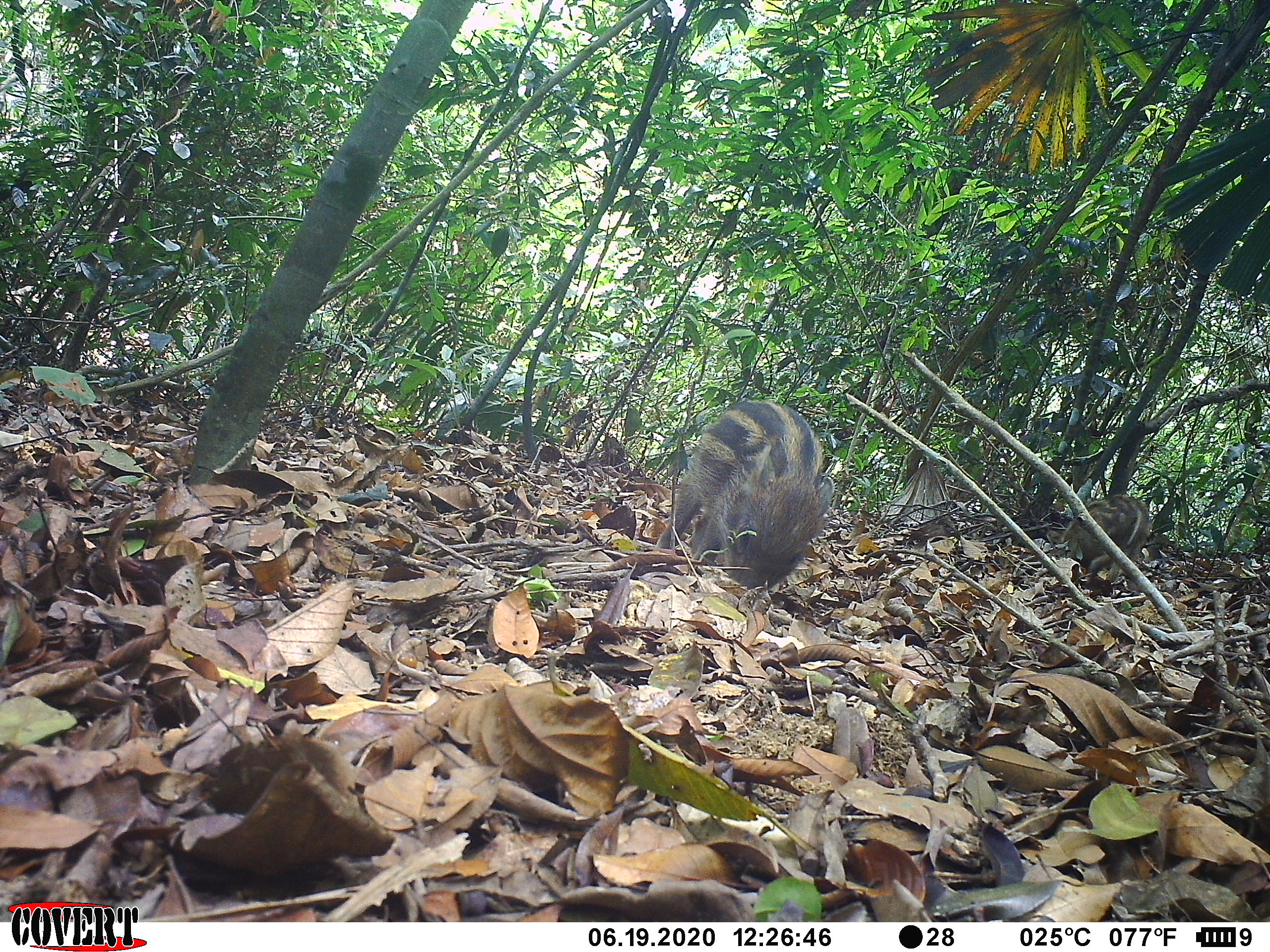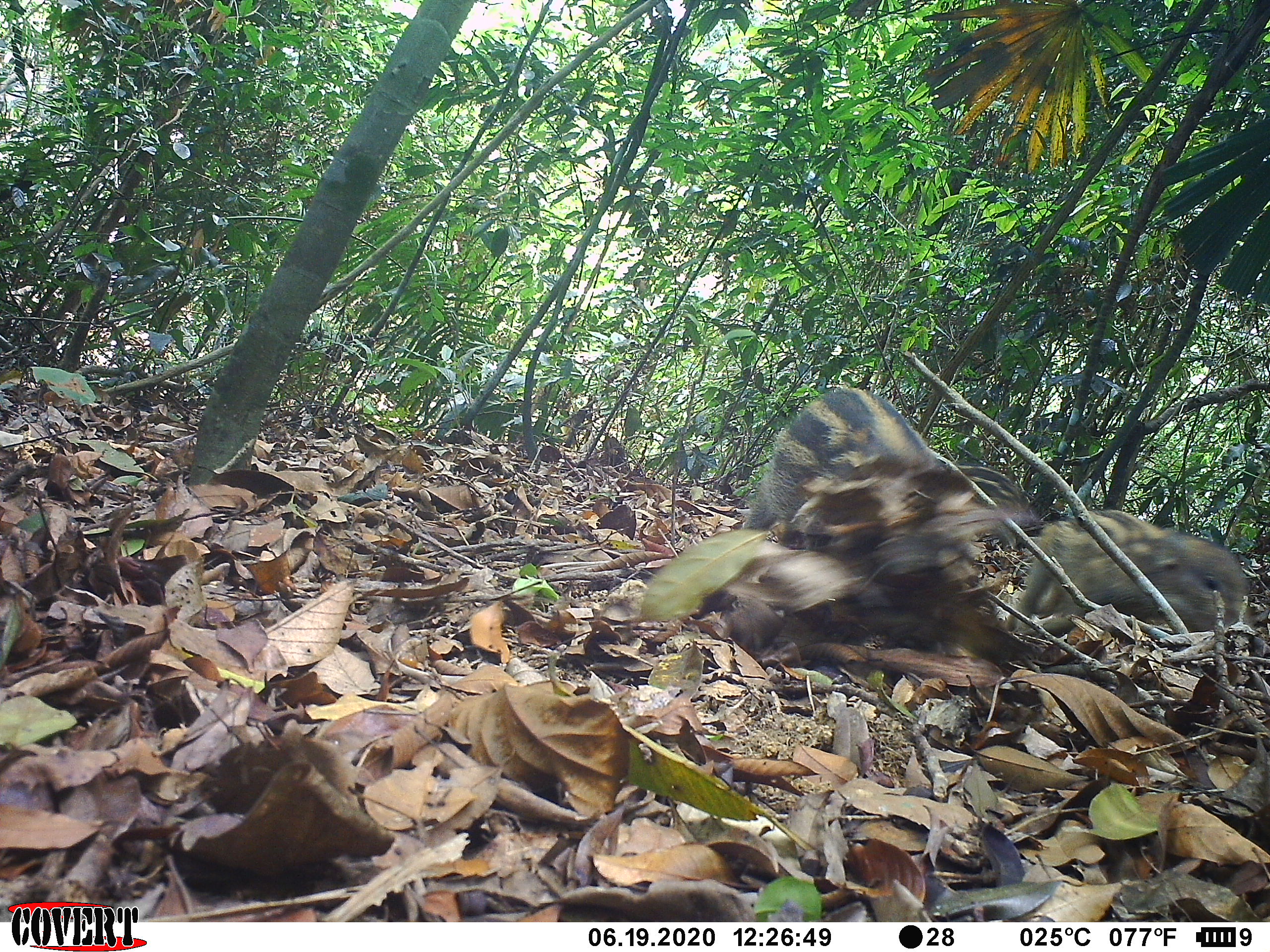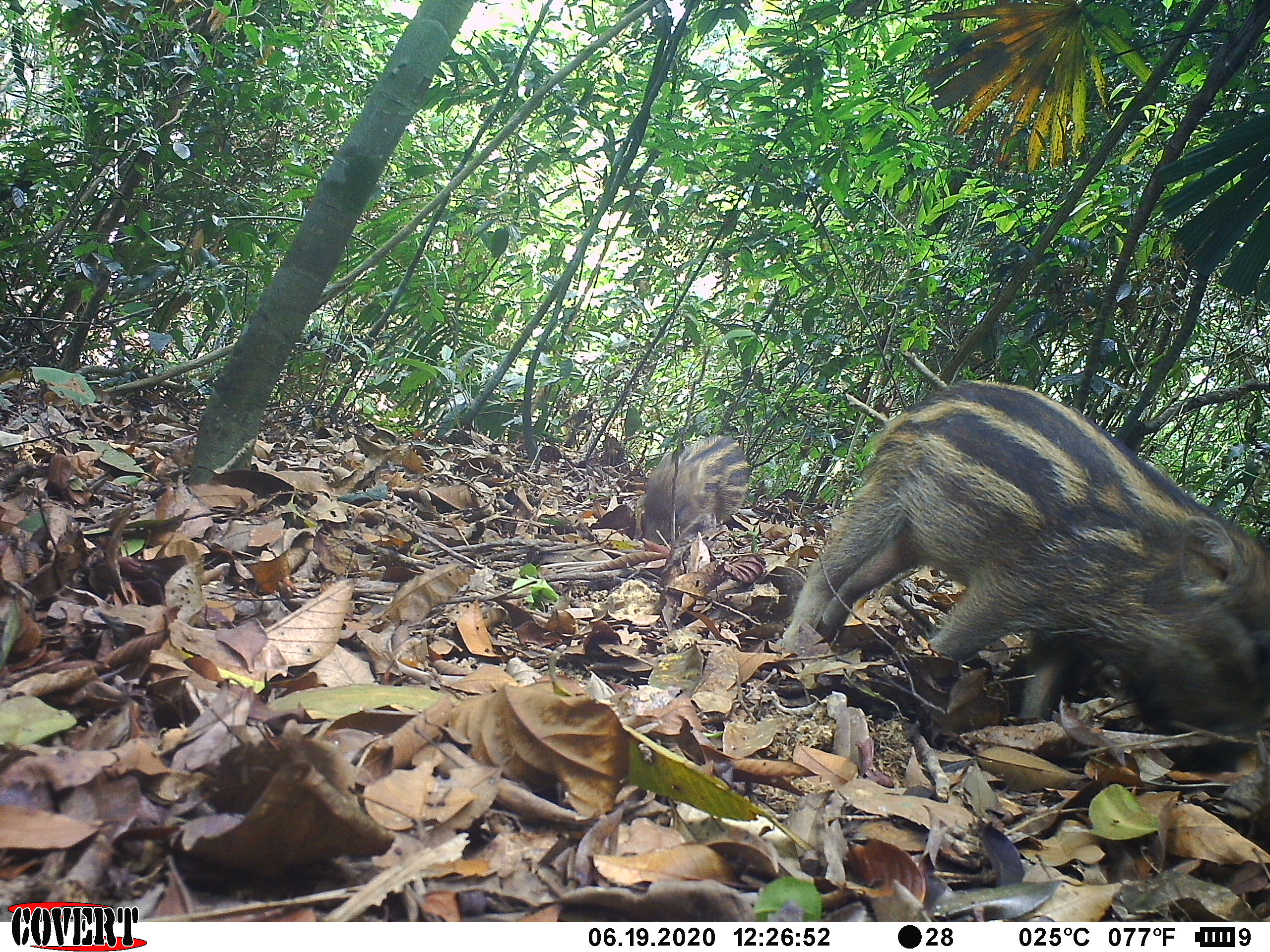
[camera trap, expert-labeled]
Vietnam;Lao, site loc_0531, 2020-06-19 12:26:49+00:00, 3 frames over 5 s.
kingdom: Animalia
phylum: Chordata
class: Mammalia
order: Artiodactyla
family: Suidae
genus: Sus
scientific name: Sus scrofa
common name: eurasian wild pig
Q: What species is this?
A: Eurasian wild pig (Sus scrofa).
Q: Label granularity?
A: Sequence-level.